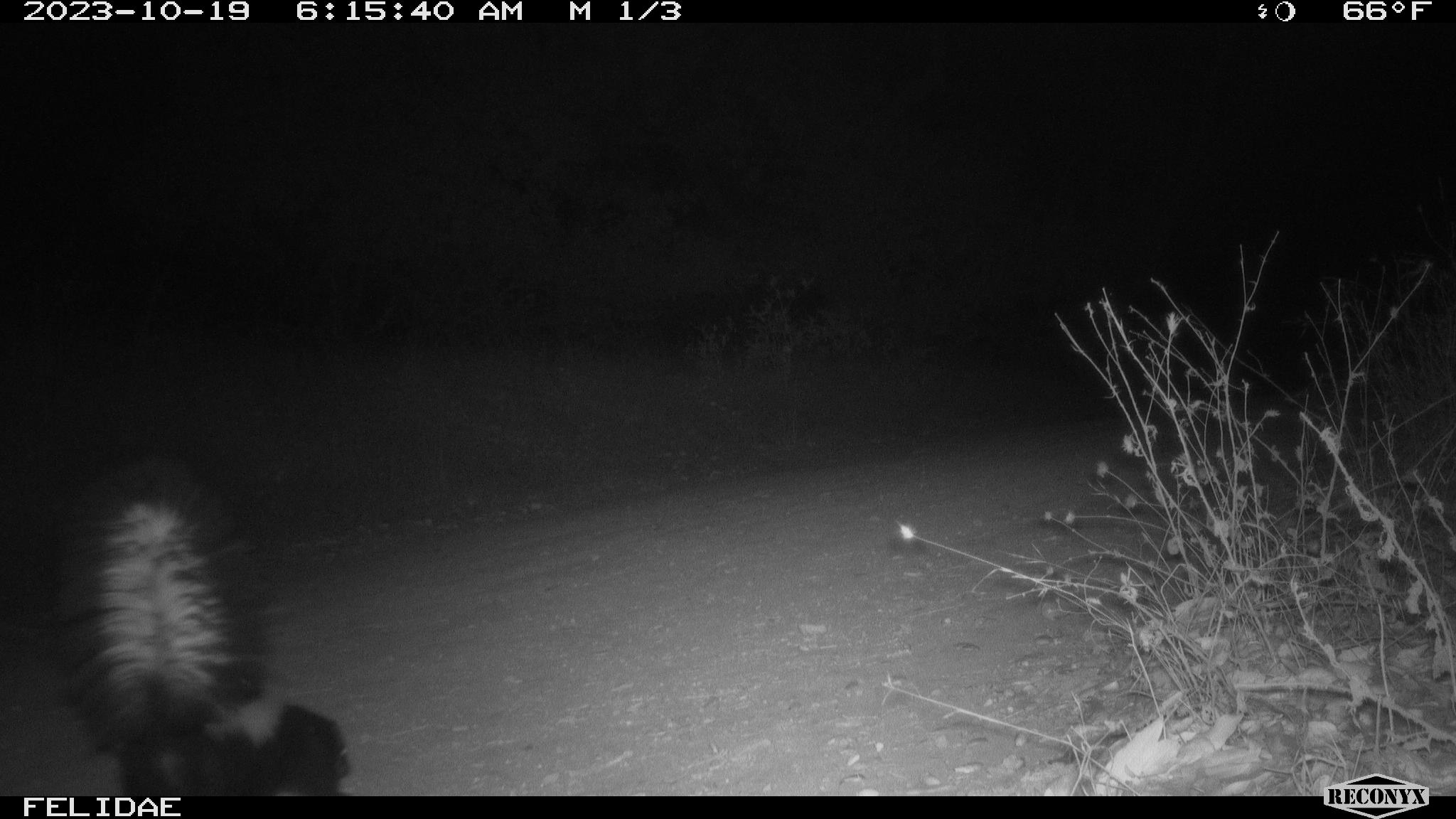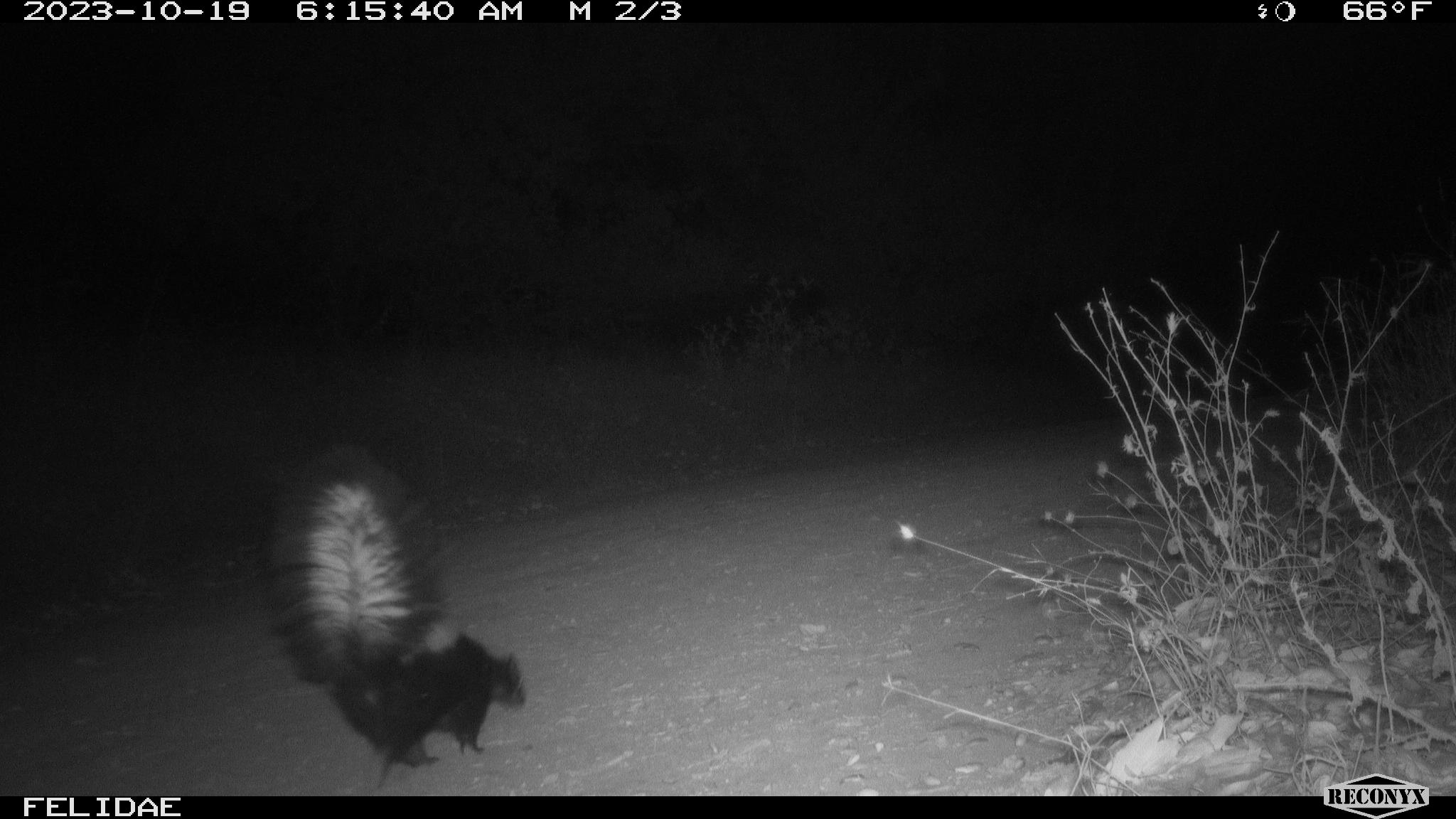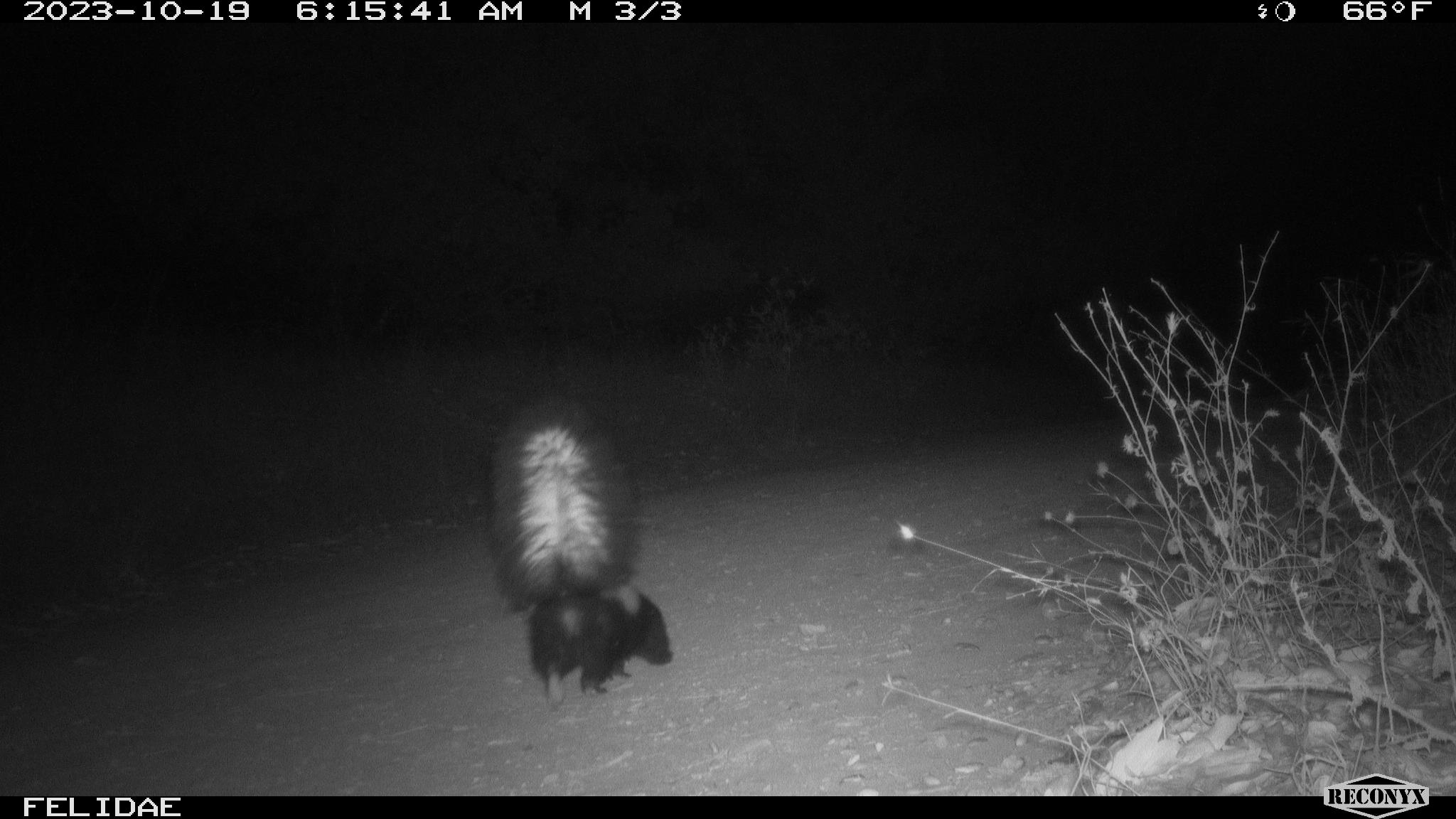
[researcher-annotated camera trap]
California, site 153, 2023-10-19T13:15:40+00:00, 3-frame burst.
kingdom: Animalia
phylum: Chordata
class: Mammalia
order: Carnivora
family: Mephitidae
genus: Mephitis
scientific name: Mephitis mephitis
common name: striped skunk